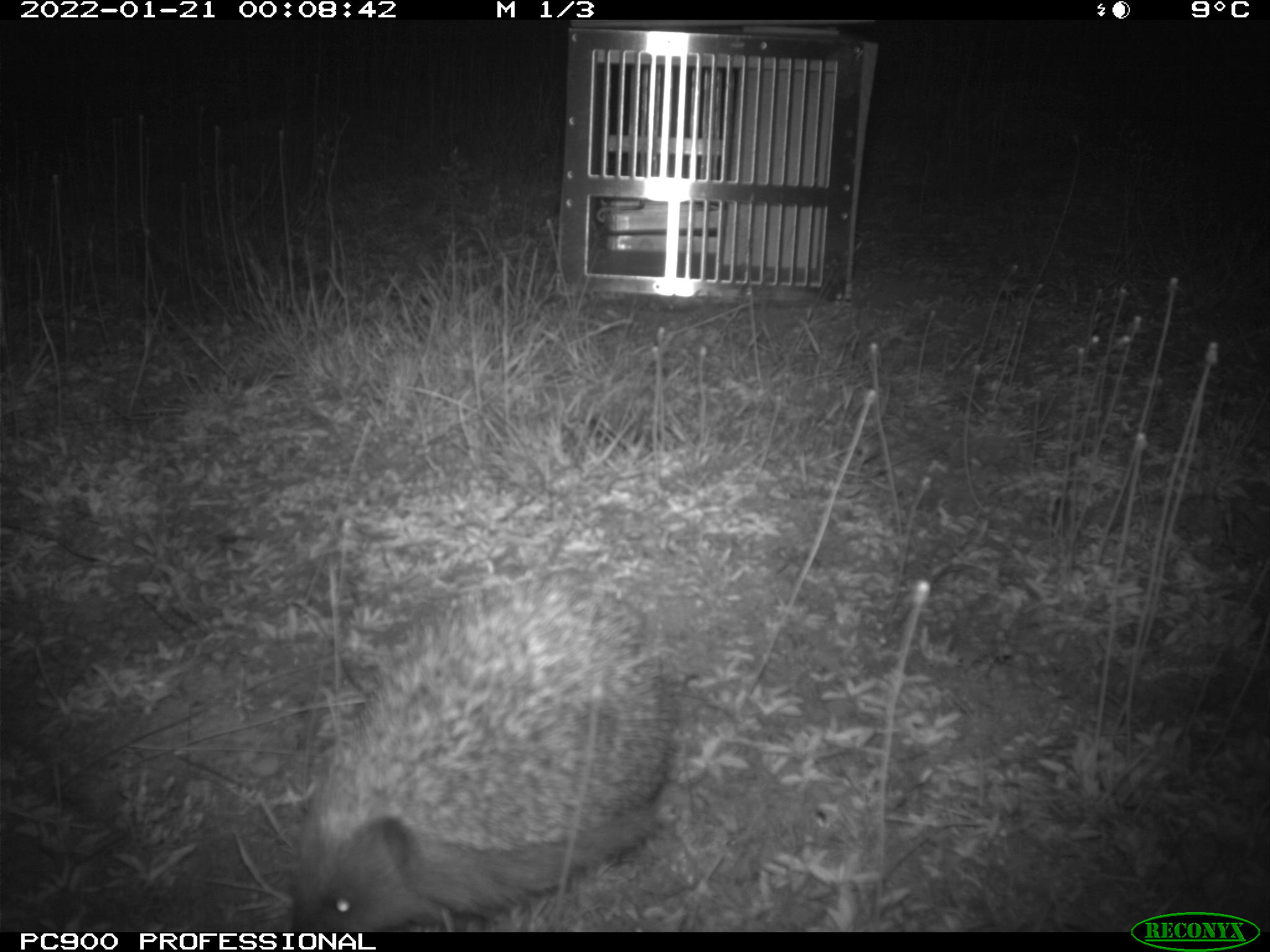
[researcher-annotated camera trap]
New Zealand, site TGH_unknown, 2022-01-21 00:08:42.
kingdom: Animalia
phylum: Chordata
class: Mammalia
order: Eulipotyphla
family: Erinaceidae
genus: Erinaceus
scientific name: Erinaceus europaeus europaeus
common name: european hedgehog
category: hedgehog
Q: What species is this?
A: Hedgehog (european hedgehog) (Erinaceus europaeus europaeus).